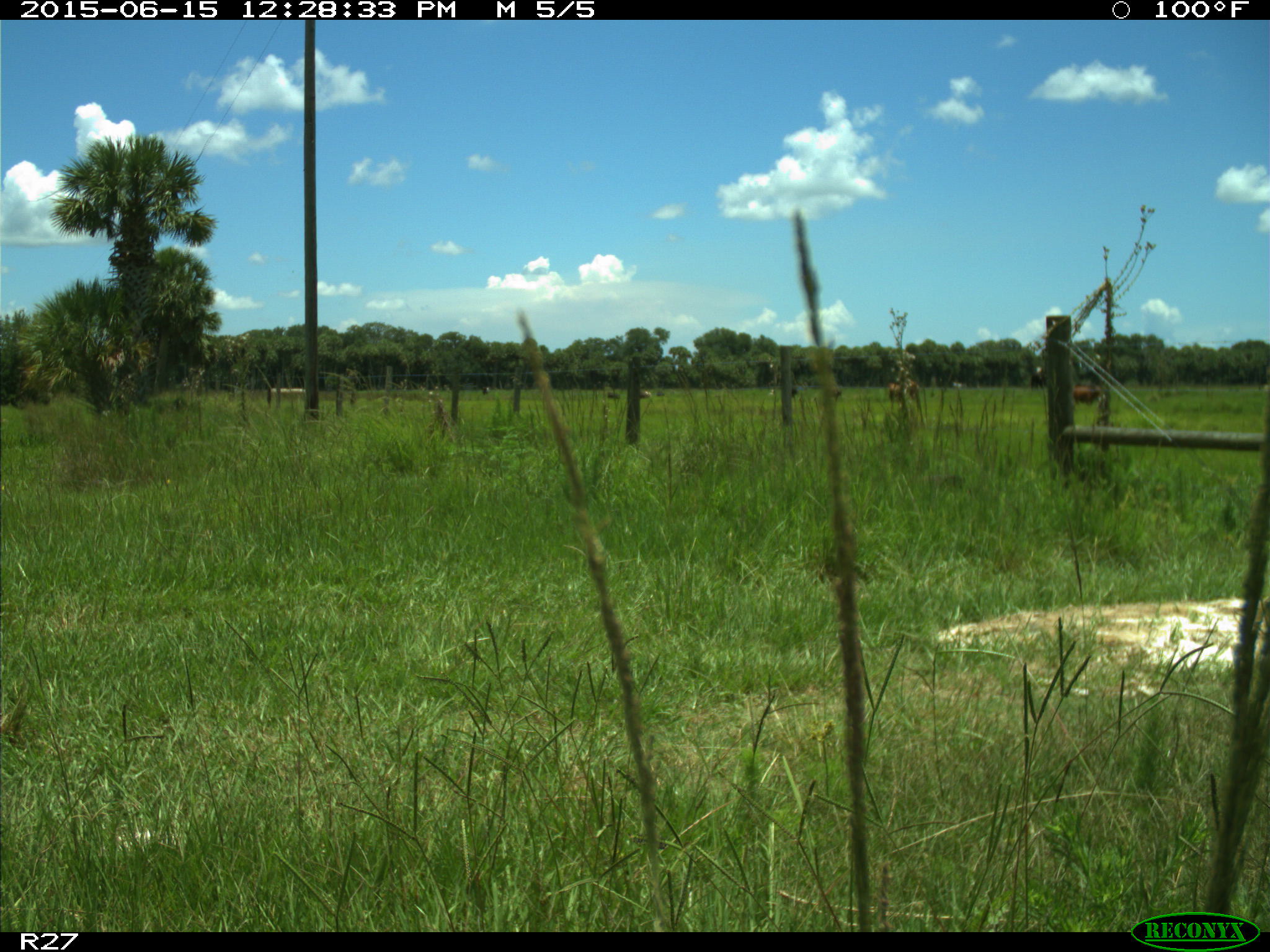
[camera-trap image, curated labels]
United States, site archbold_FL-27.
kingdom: Animalia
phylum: Chordata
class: Mammalia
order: Artiodactyla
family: Bovidae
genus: Bos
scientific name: Bos taurus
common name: domestic cow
Bos taurus (domestic cow).